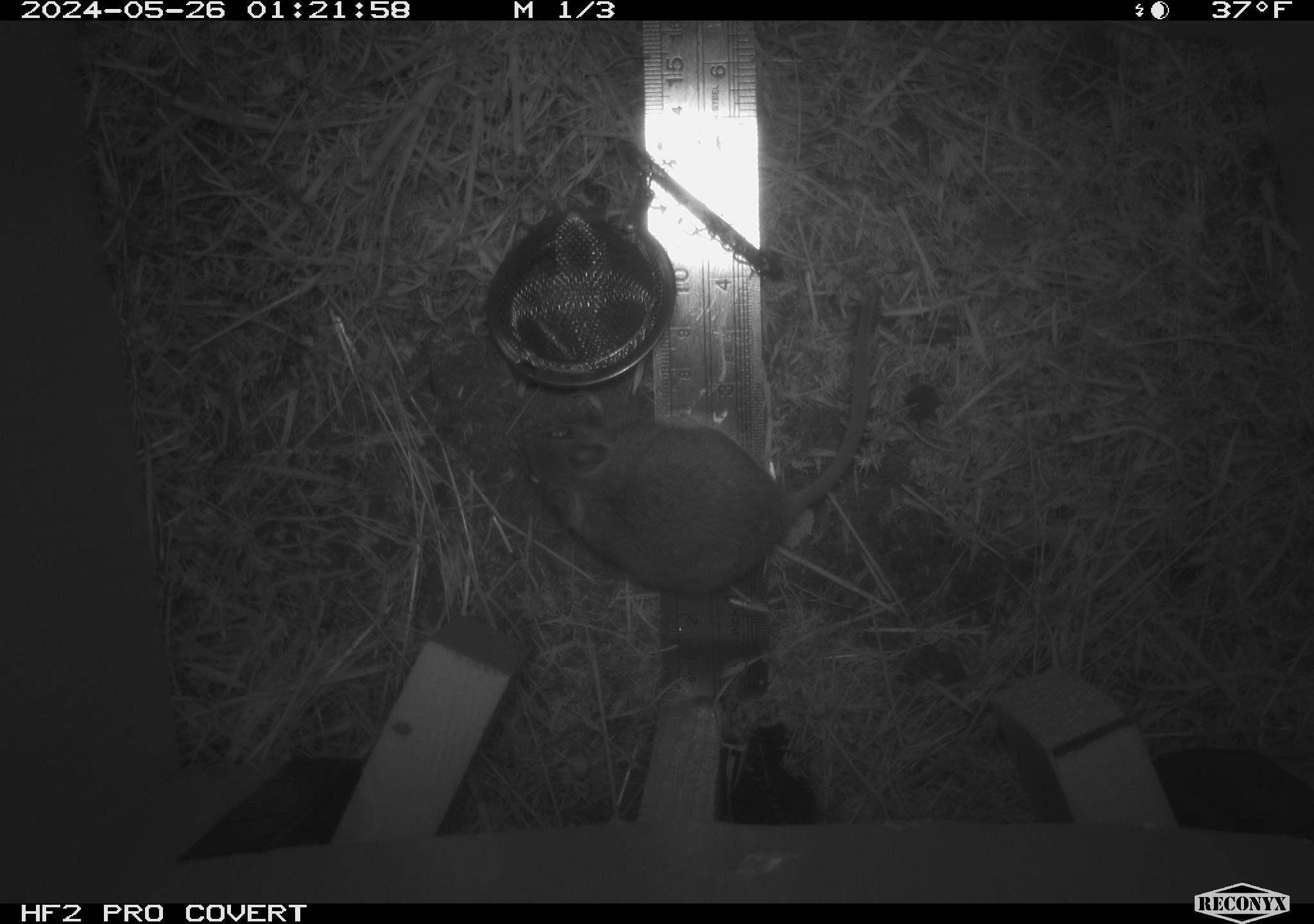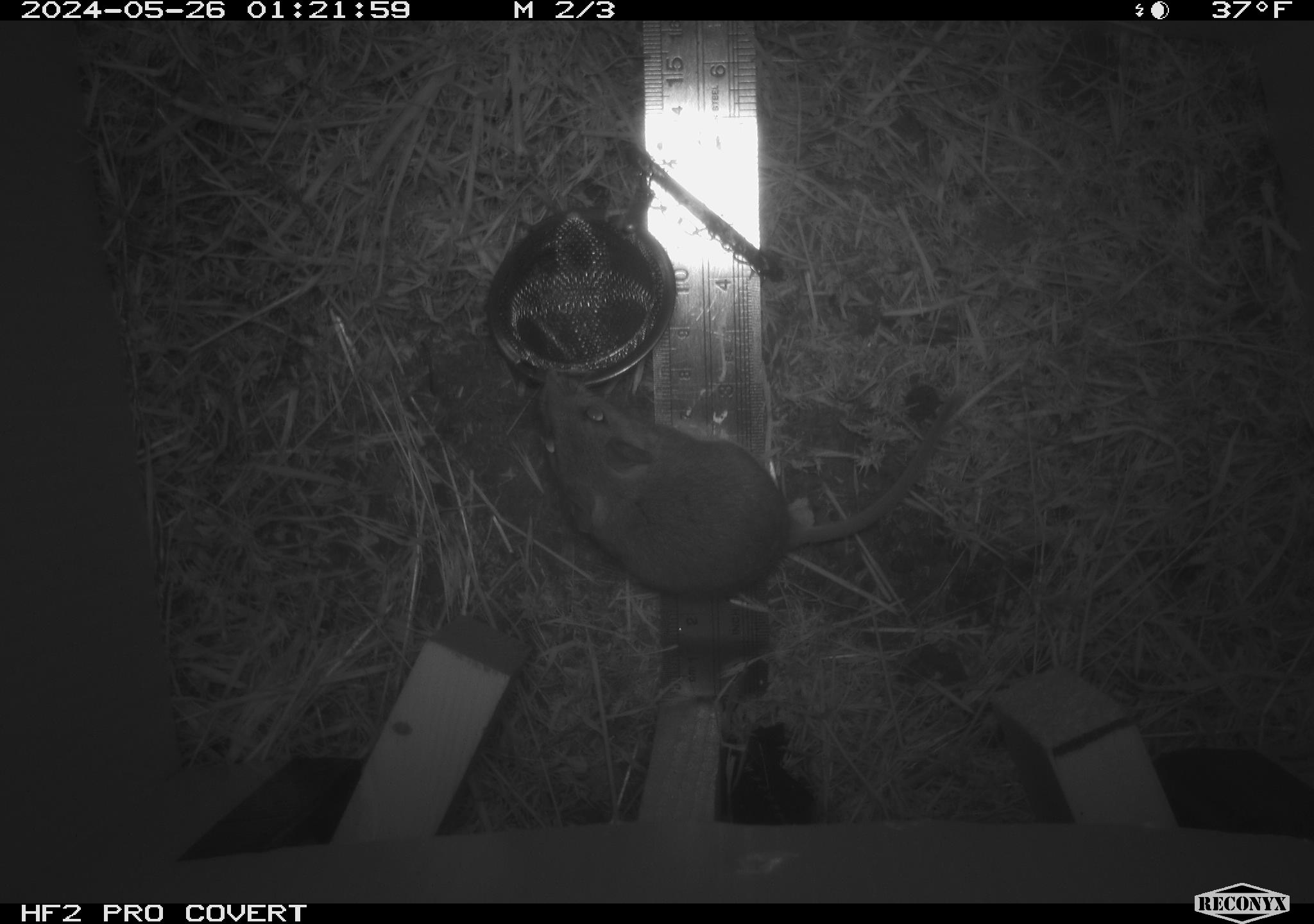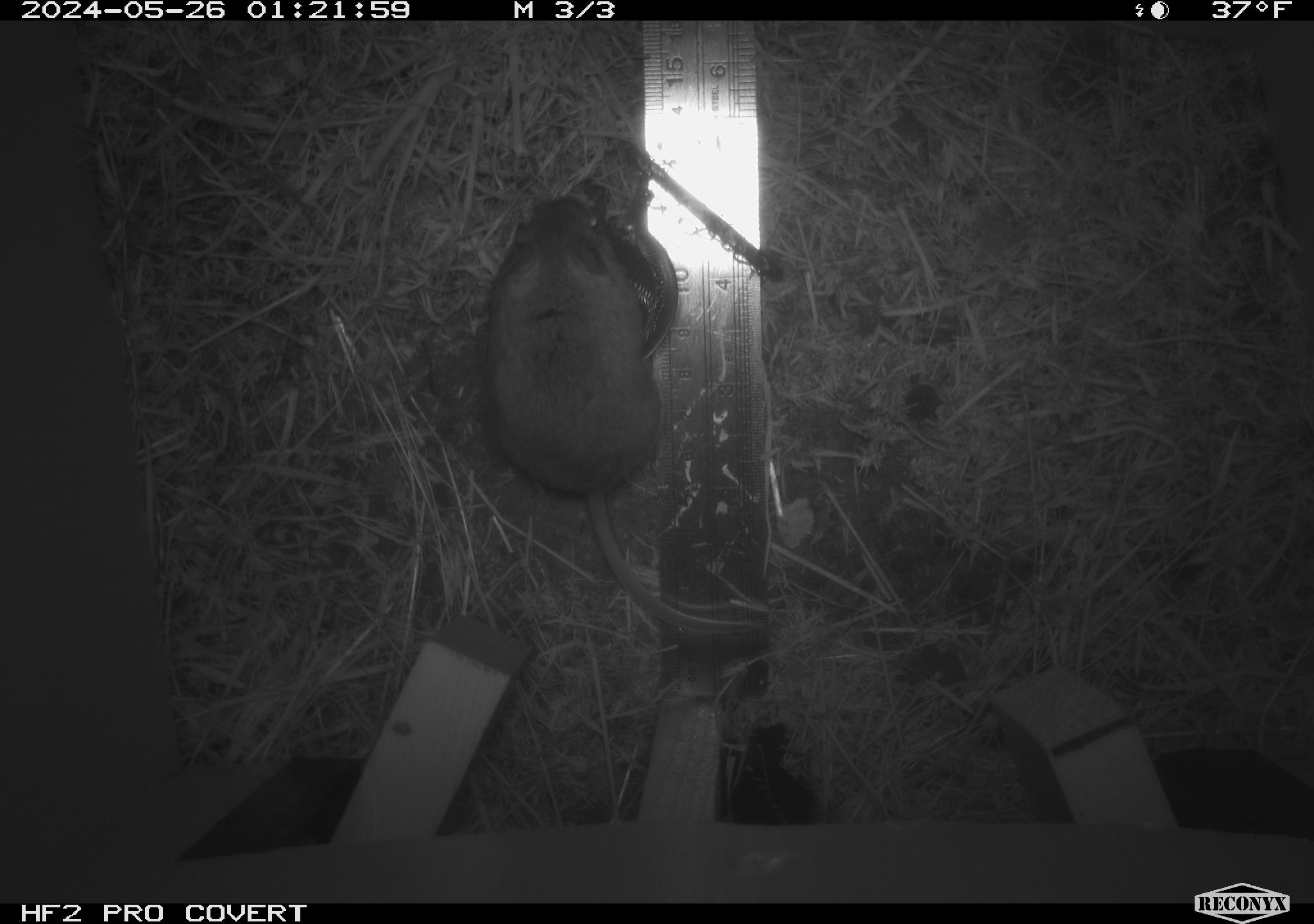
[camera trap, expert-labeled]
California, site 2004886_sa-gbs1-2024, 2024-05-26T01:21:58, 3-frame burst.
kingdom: Animalia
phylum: Chordata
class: Mammalia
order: Rodentia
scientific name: Rodentia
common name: mouse species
Mouse species (Rodentia).